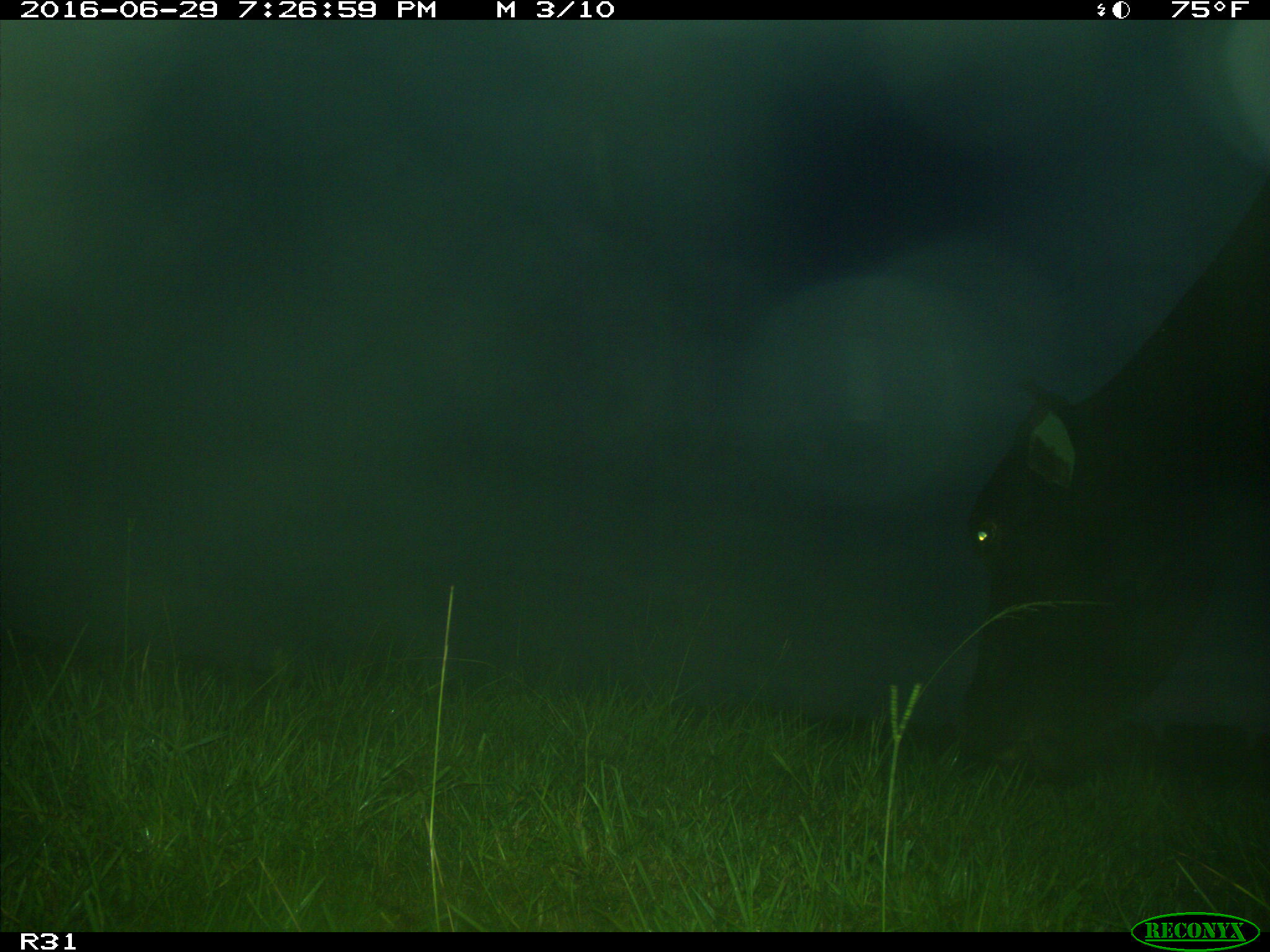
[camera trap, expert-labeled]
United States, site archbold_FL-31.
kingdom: Animalia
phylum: Chordata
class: Mammalia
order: Artiodactyla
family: Bovidae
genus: Bos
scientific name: Bos taurus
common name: domestic cow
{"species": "Bos taurus (domestic cow)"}